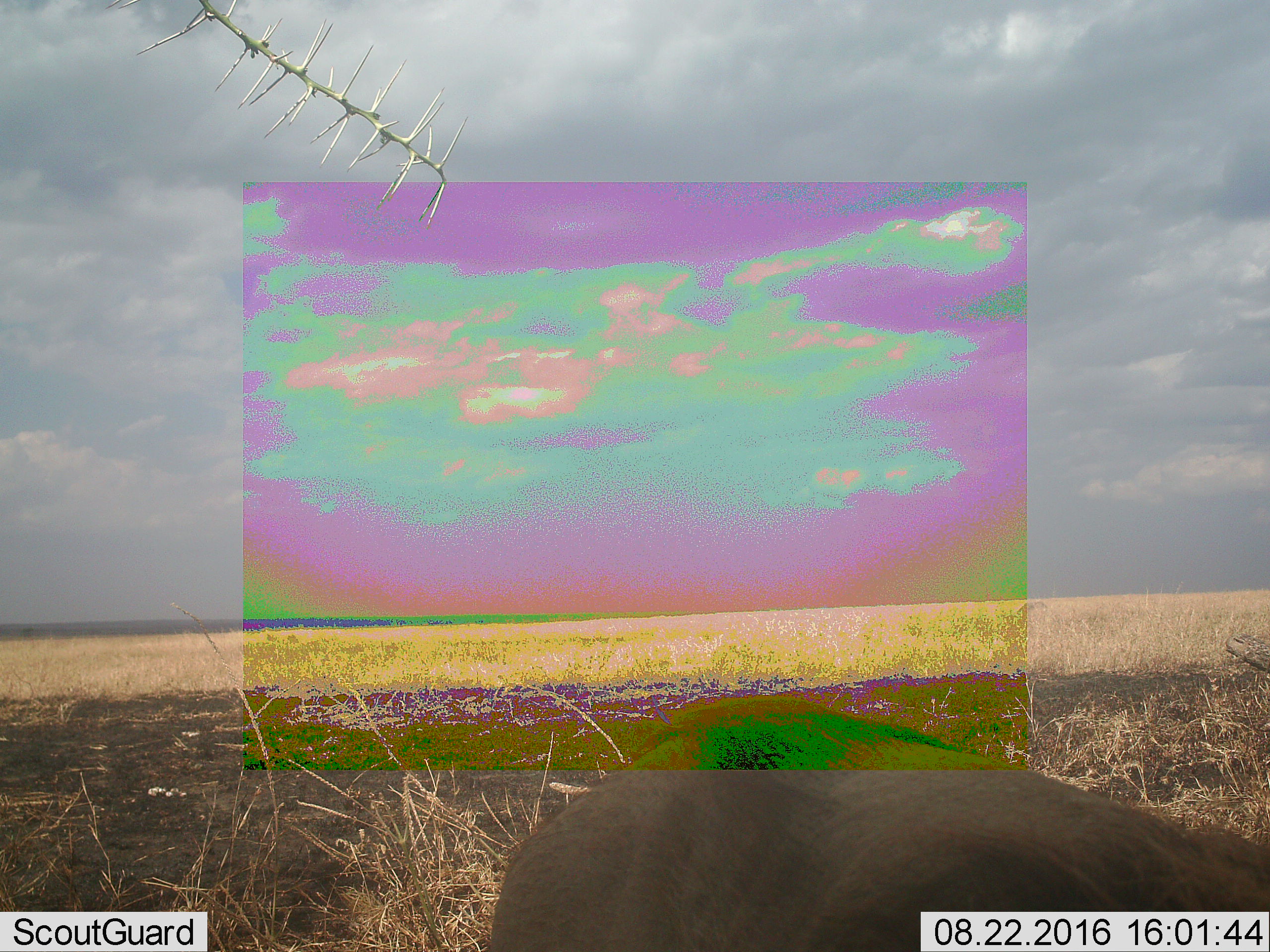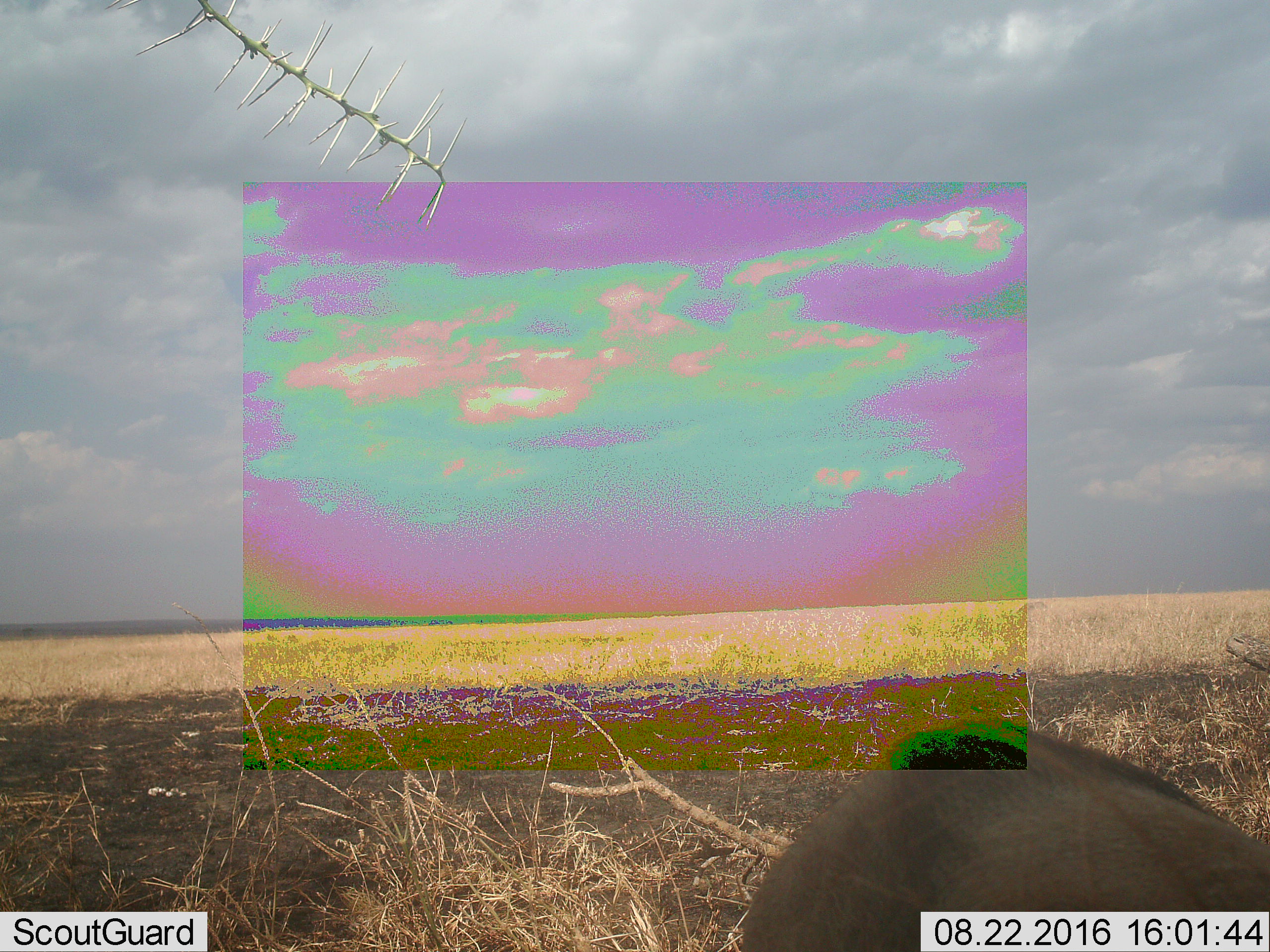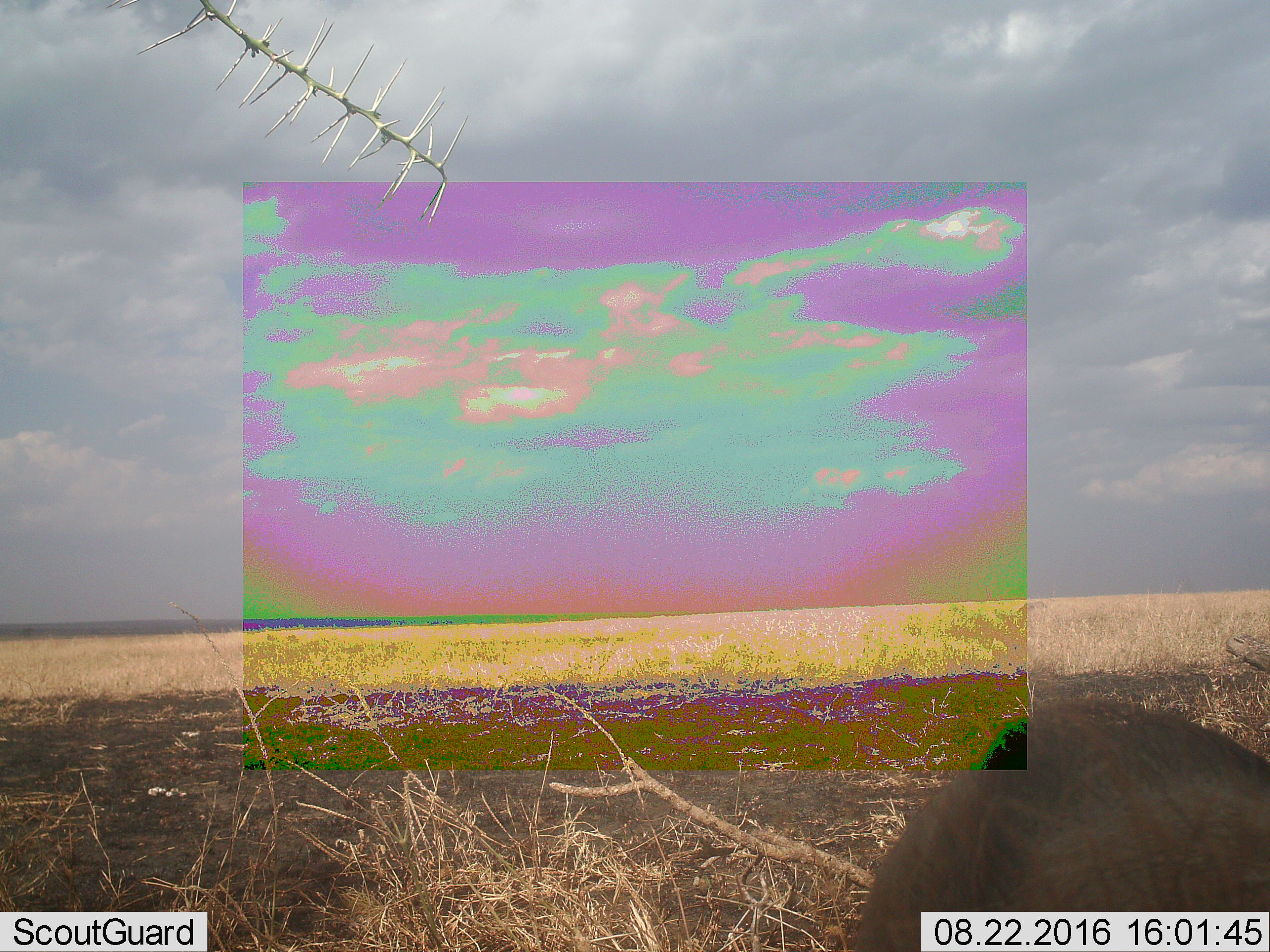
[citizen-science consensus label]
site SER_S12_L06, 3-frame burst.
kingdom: Animalia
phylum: Chordata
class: Mammalia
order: Artiodactyla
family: Suidae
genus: Phacochoerus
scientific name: Phacochoerus africanus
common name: warthog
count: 1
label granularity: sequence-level